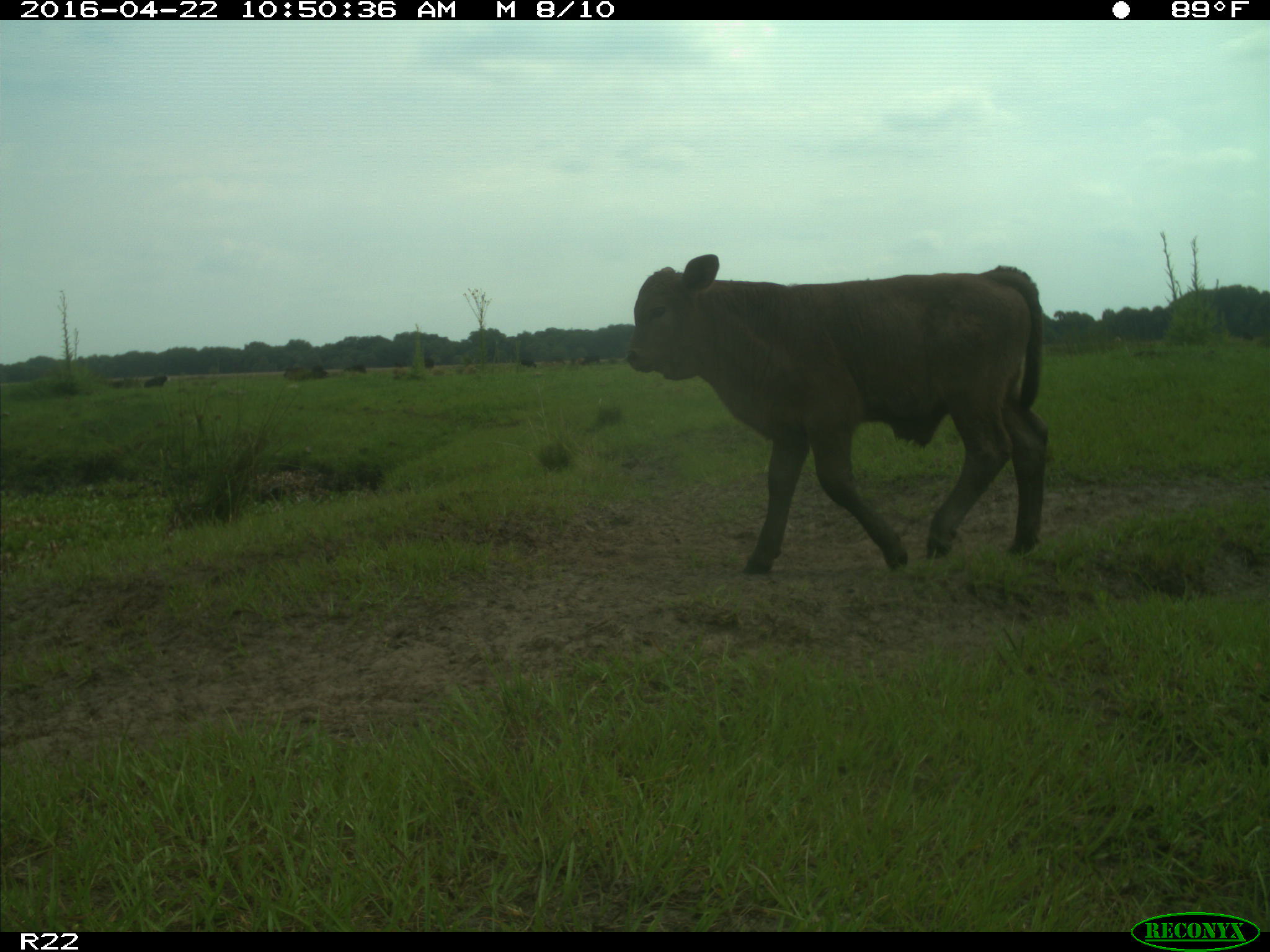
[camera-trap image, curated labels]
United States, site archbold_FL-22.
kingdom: Animalia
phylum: Chordata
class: Mammalia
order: Artiodactyla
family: Bovidae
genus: Bos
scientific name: Bos taurus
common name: domestic cow